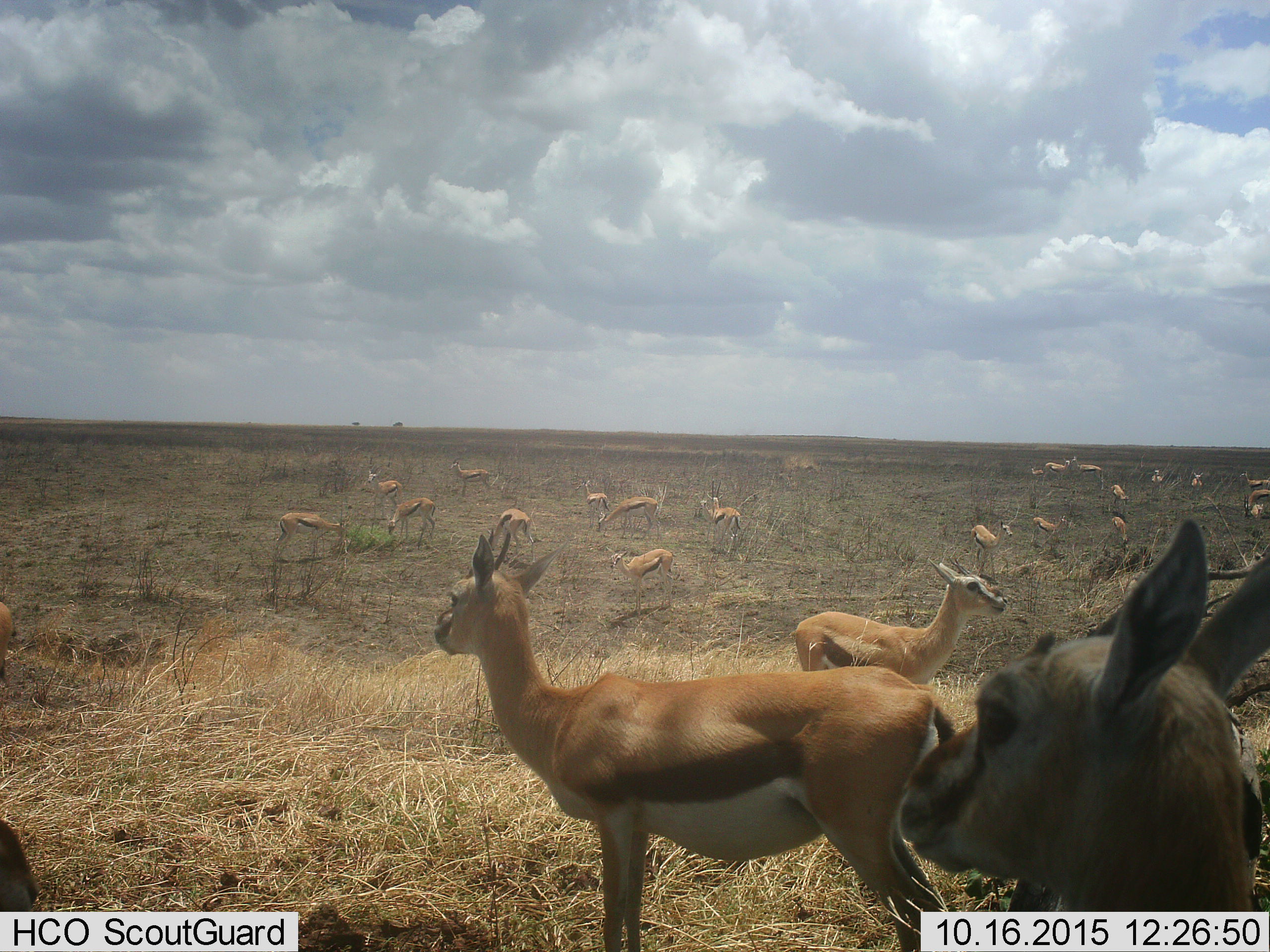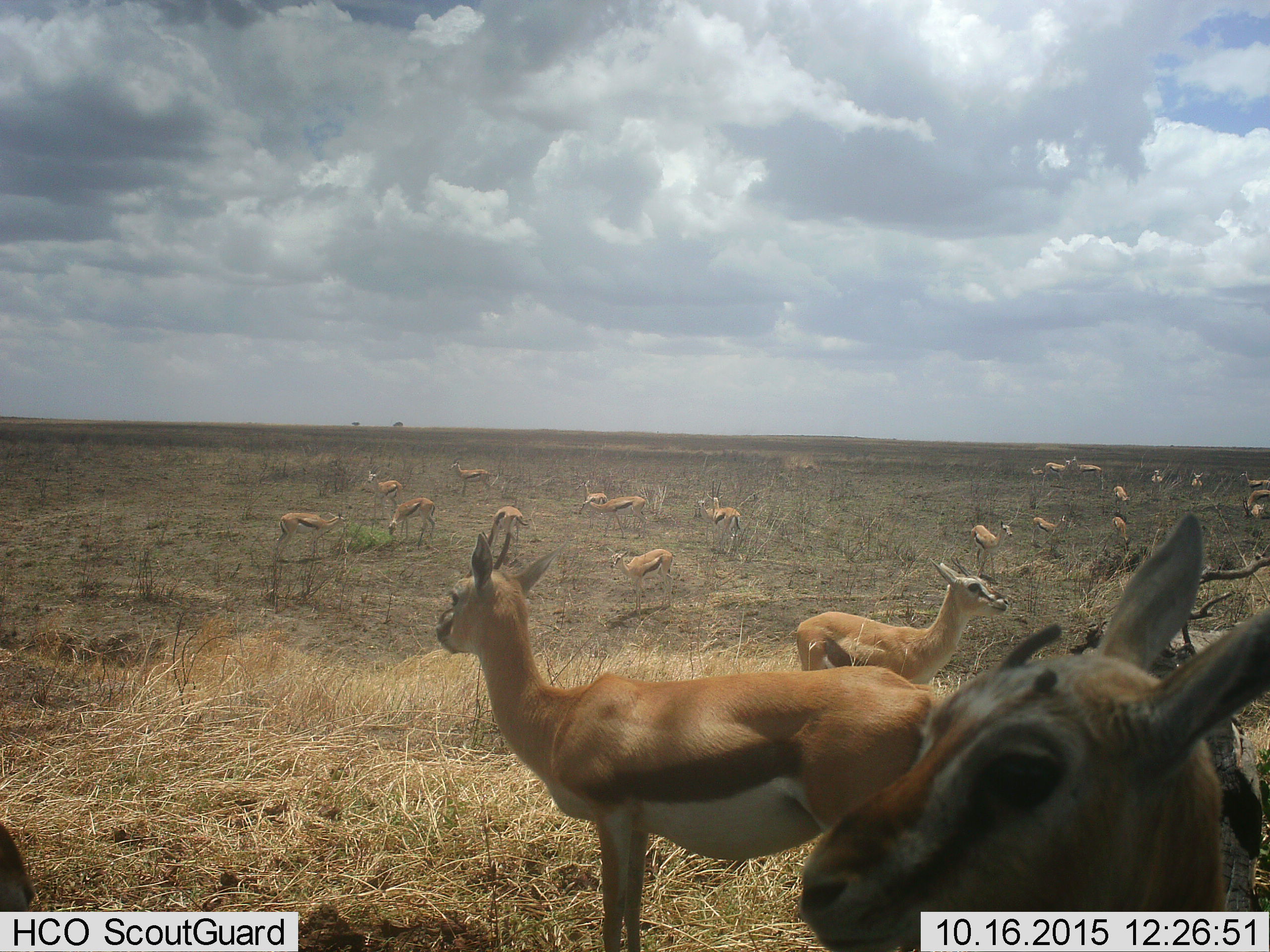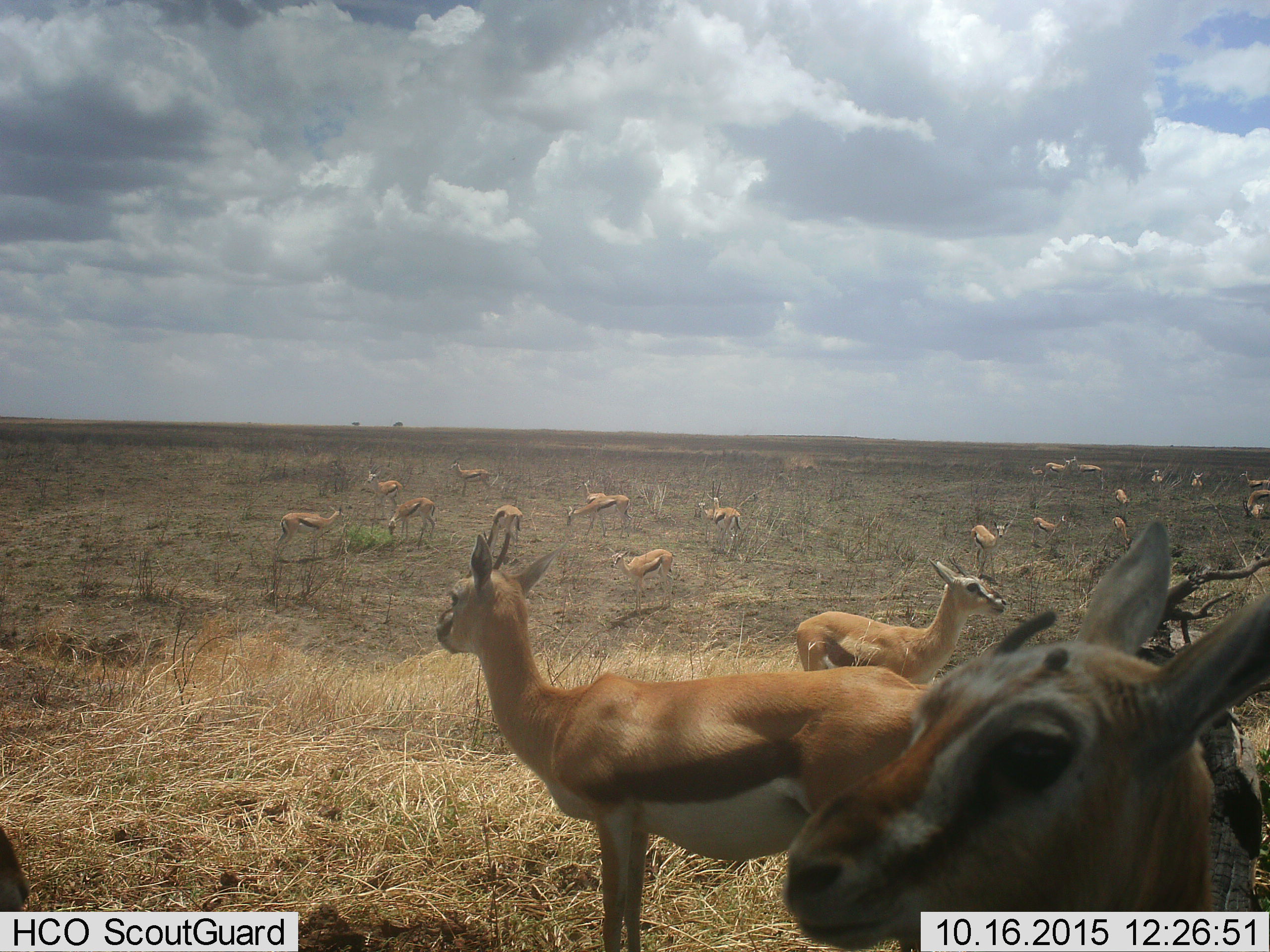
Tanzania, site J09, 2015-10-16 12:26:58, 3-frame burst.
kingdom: Animalia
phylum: Chordata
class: Mammalia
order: Artiodactyla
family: Bovidae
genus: Eudorcas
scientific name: Eudorcas thomsonii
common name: thomson's gazelle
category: gazellethomsons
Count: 11-50.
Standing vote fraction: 100%.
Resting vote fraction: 30%.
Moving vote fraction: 30%.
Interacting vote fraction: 10%.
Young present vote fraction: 40%.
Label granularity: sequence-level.